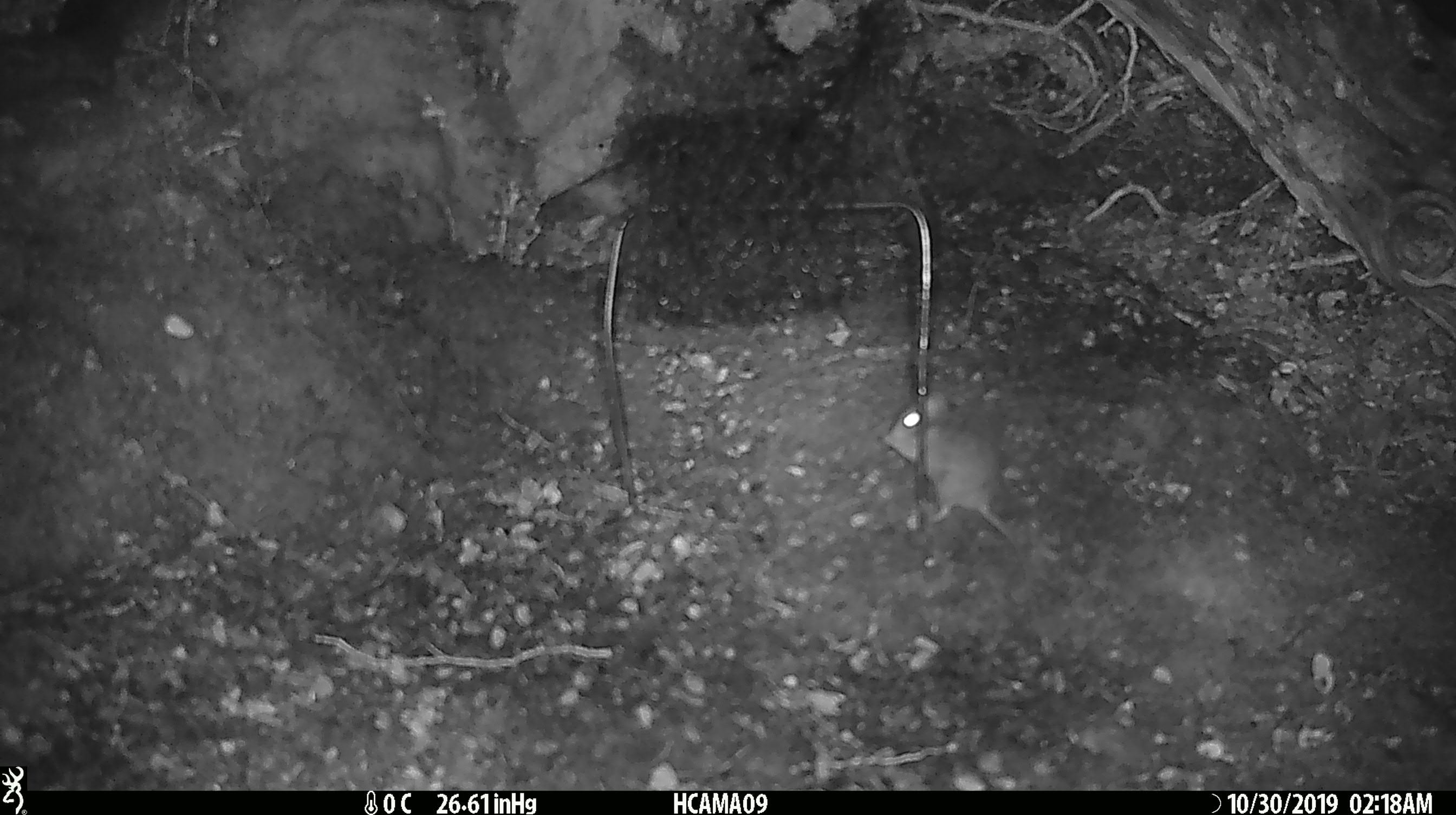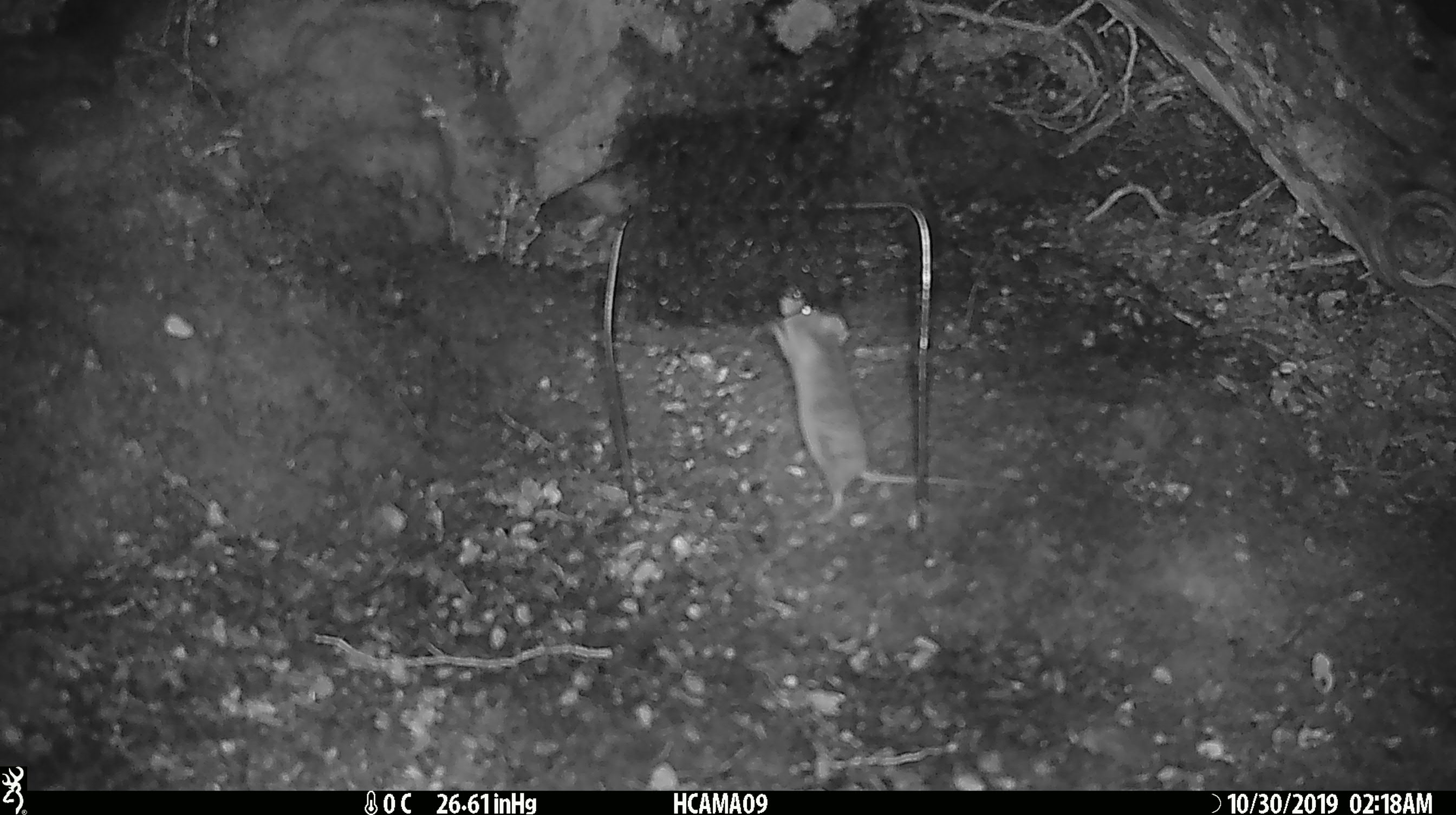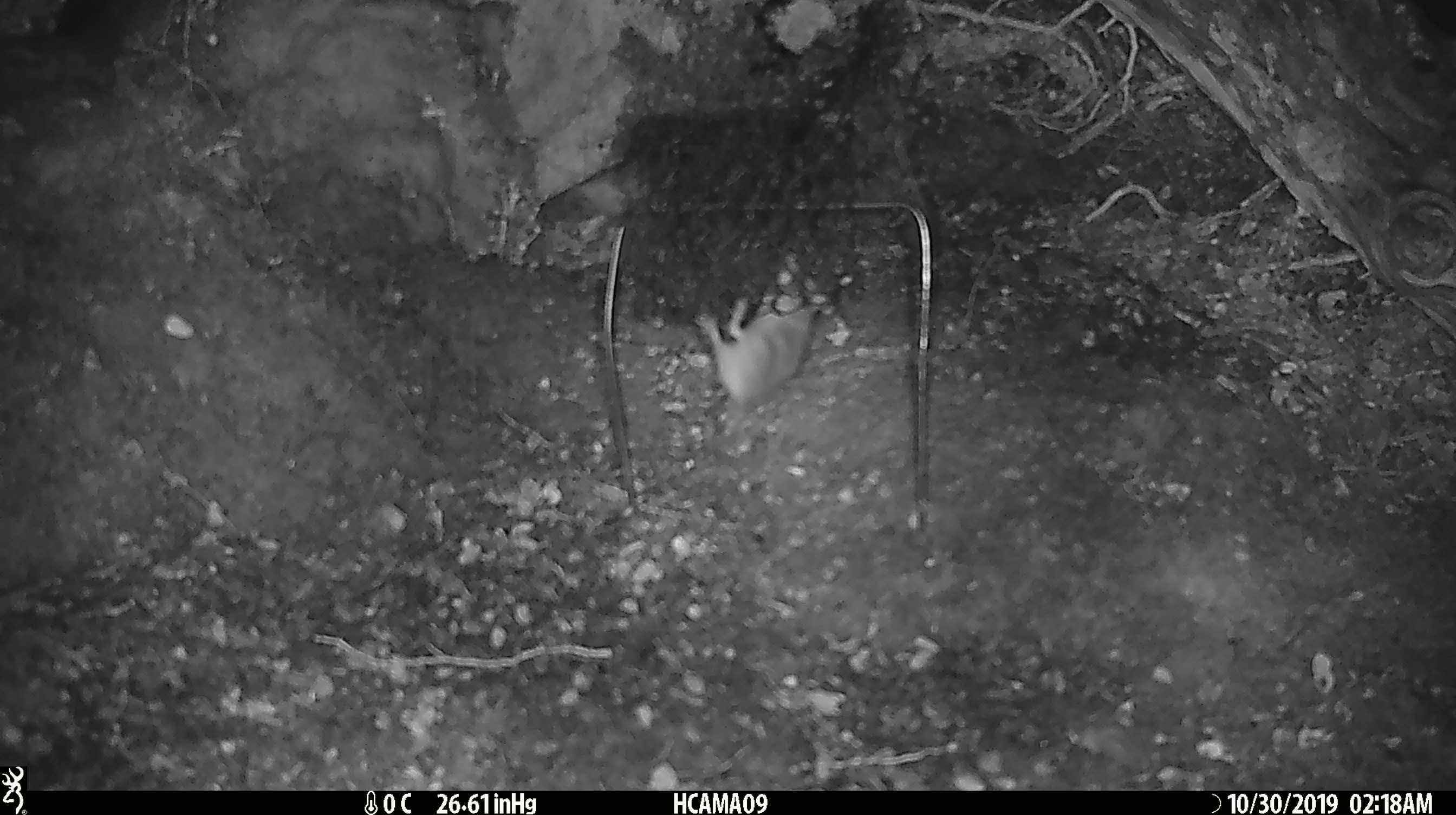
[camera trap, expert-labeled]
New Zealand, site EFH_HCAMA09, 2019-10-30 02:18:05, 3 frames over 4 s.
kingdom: Animalia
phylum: Chordata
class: Mammalia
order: Rodentia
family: Muridae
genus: Mus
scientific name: Mus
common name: mouse